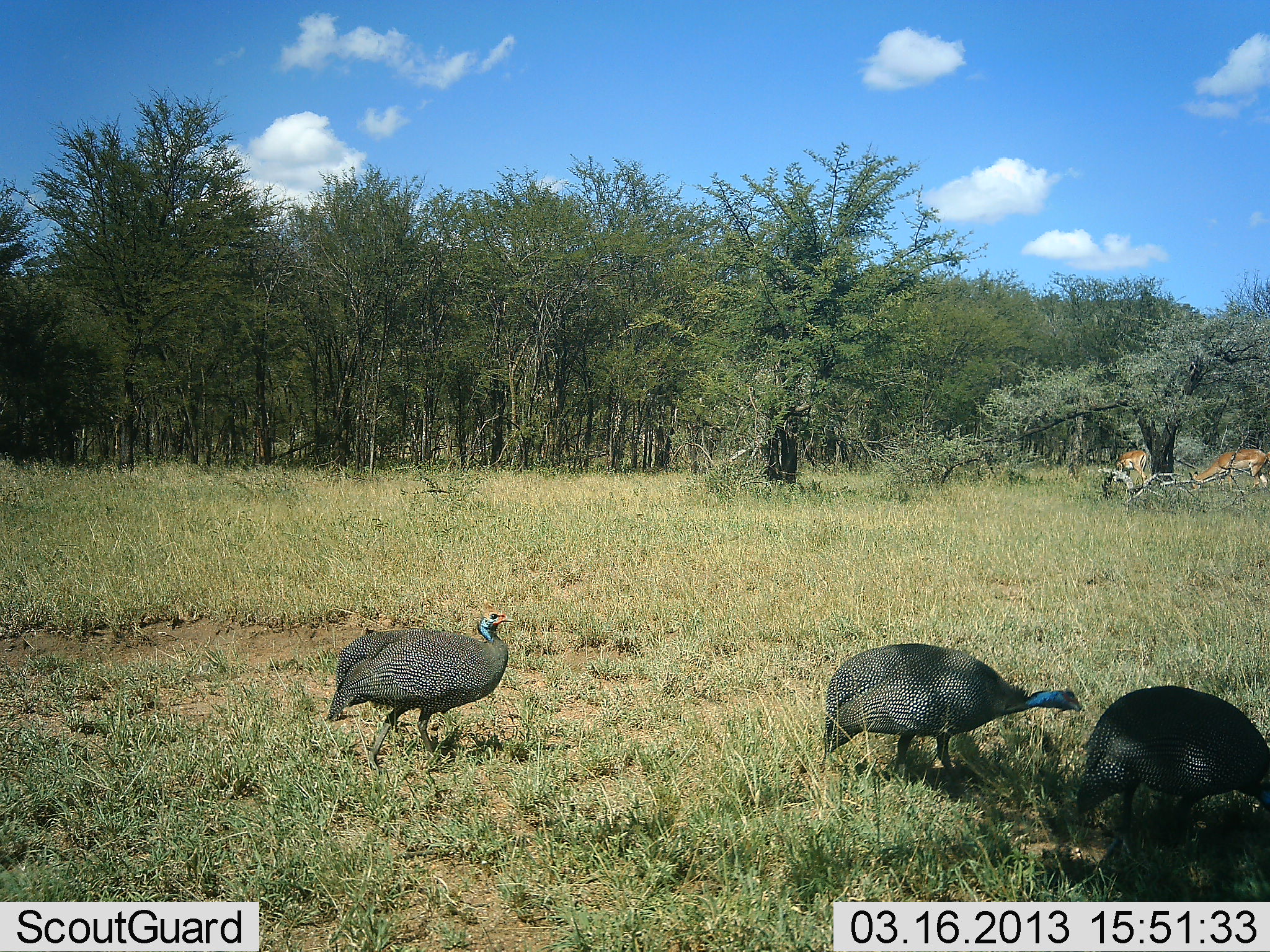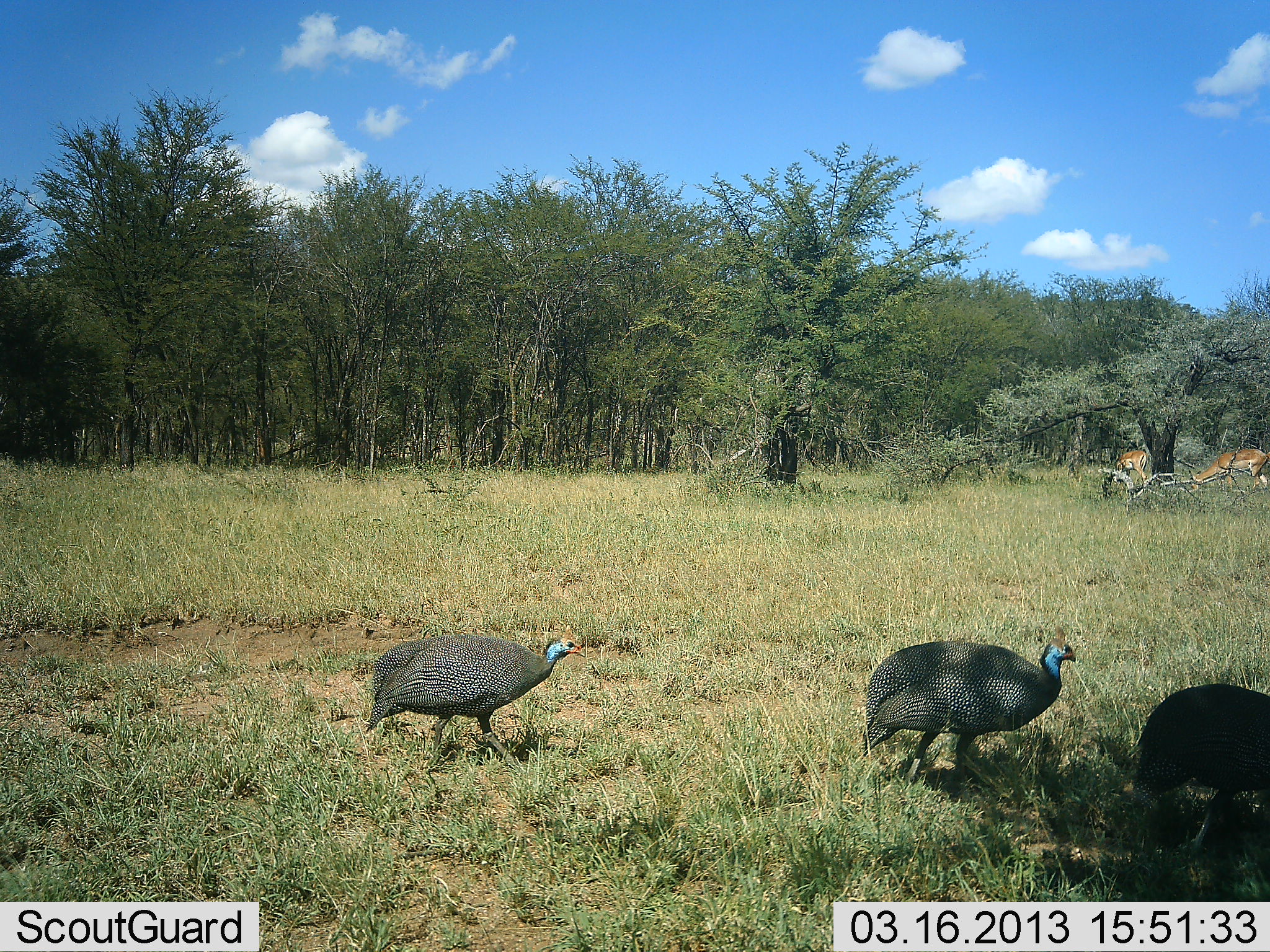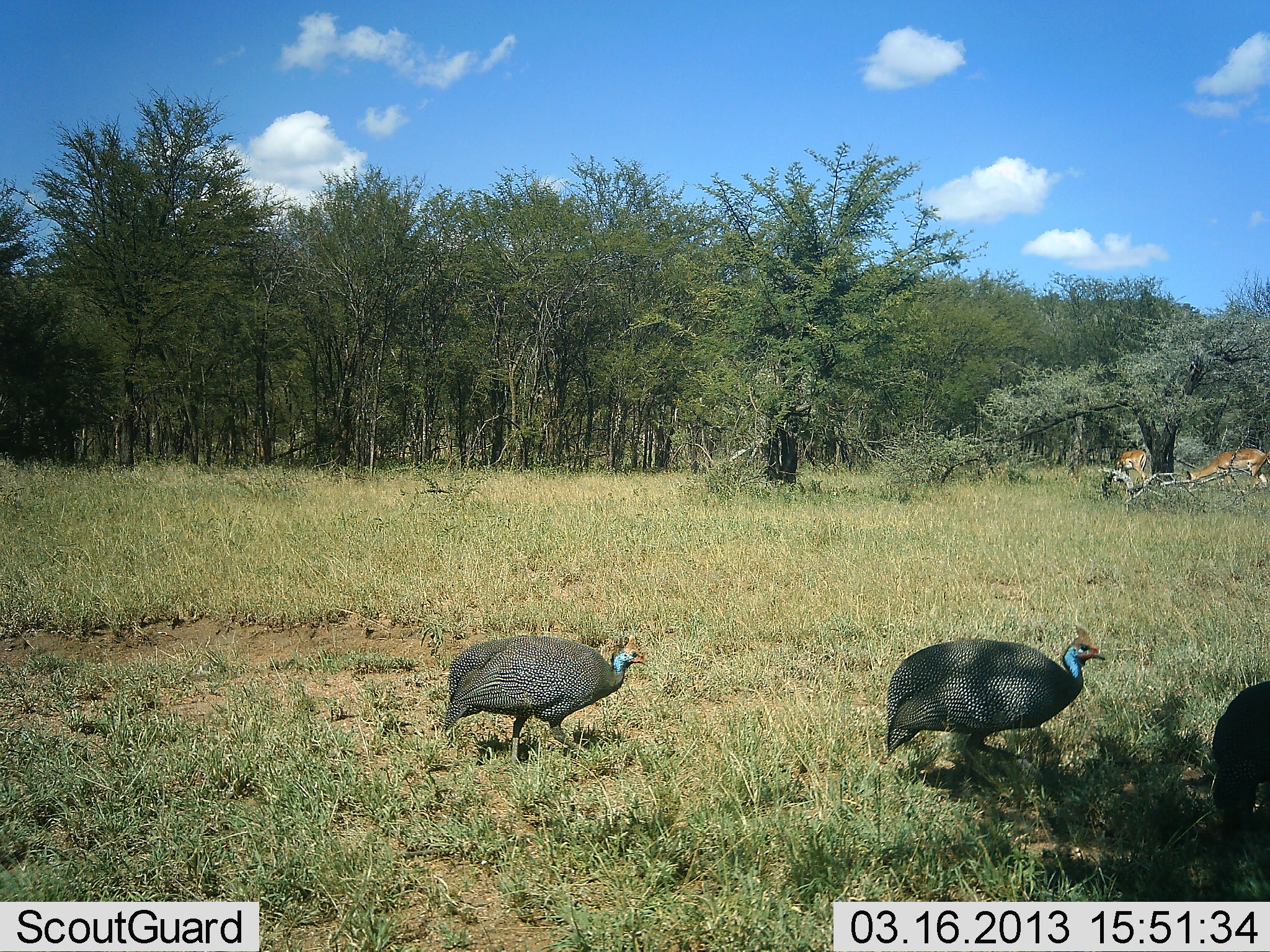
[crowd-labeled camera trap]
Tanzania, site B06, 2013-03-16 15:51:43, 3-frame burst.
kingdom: Animalia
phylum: Chordata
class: Aves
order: Galliformes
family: Numididae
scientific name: Numididae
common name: guinea fowl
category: guineafowl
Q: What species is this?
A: Guineafowl (guinea fowl) (Numididae).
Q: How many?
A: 3.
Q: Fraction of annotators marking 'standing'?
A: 5%.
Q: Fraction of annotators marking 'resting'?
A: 0%.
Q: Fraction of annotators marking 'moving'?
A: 93%.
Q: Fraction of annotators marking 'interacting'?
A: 0%.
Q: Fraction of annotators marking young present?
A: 0%.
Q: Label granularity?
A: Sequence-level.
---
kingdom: Animalia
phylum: Chordata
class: Mammalia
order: Artiodactyla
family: Bovidae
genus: Aepyceros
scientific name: Aepyceros melampus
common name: impala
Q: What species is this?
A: Impala (Aepyceros melampus).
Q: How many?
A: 2.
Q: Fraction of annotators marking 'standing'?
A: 33%.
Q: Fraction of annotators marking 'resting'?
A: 0%.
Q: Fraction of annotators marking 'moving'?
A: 0%.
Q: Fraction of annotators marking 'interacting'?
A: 0%.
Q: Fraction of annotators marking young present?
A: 0%.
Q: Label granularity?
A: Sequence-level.